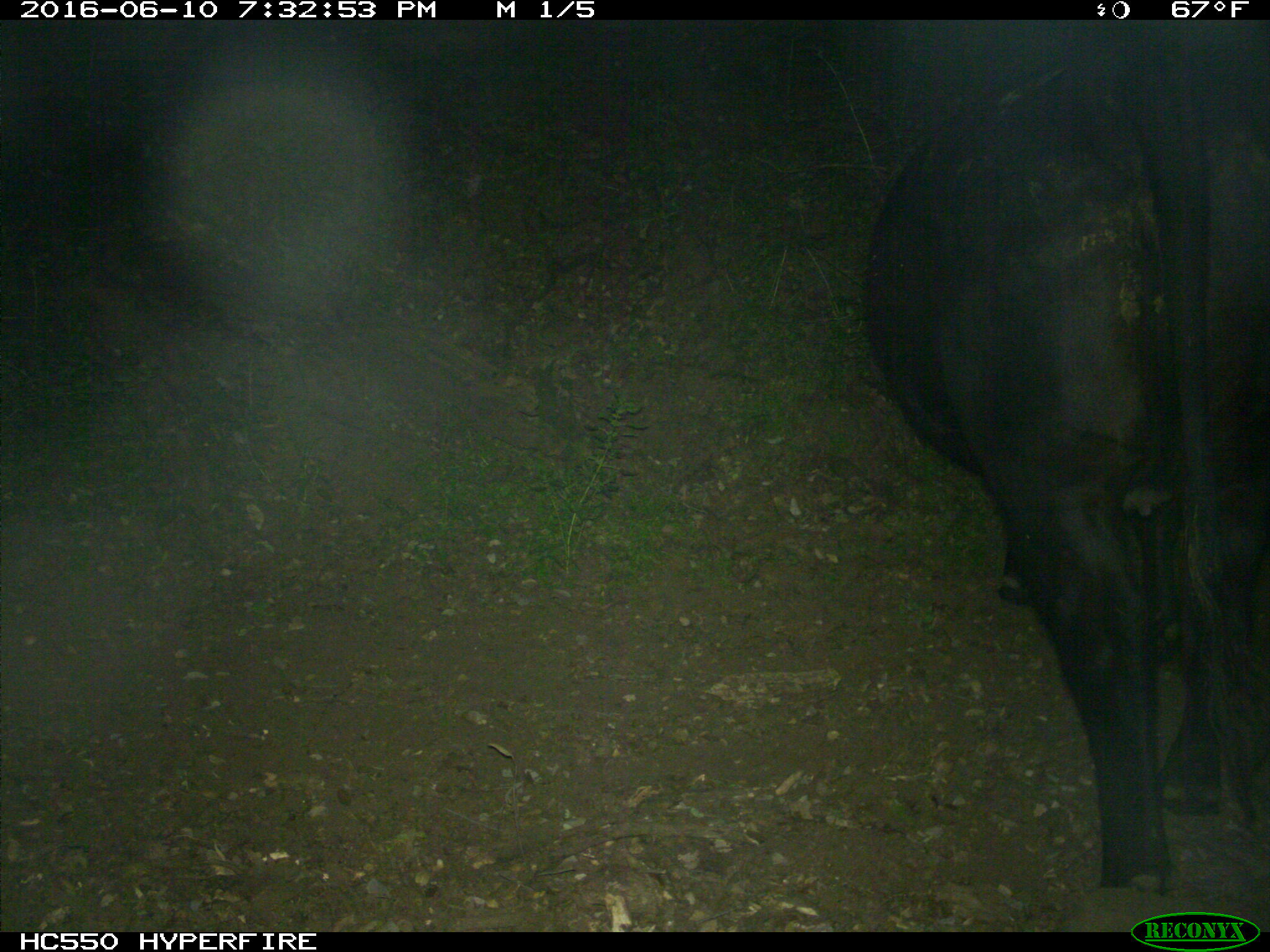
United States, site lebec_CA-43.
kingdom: Animalia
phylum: Chordata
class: Mammalia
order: Artiodactyla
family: Bovidae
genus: Bos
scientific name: Bos taurus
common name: domestic cow